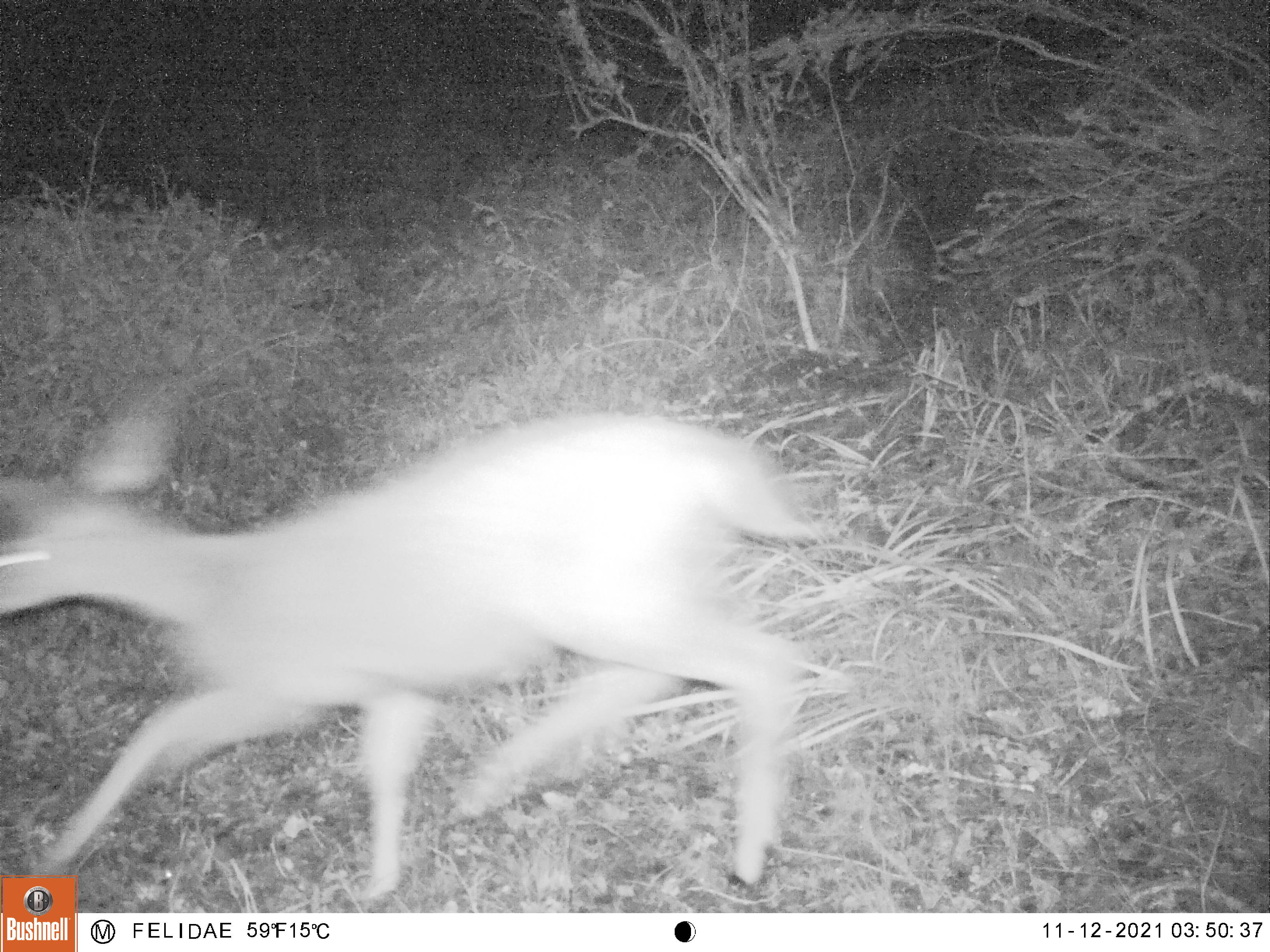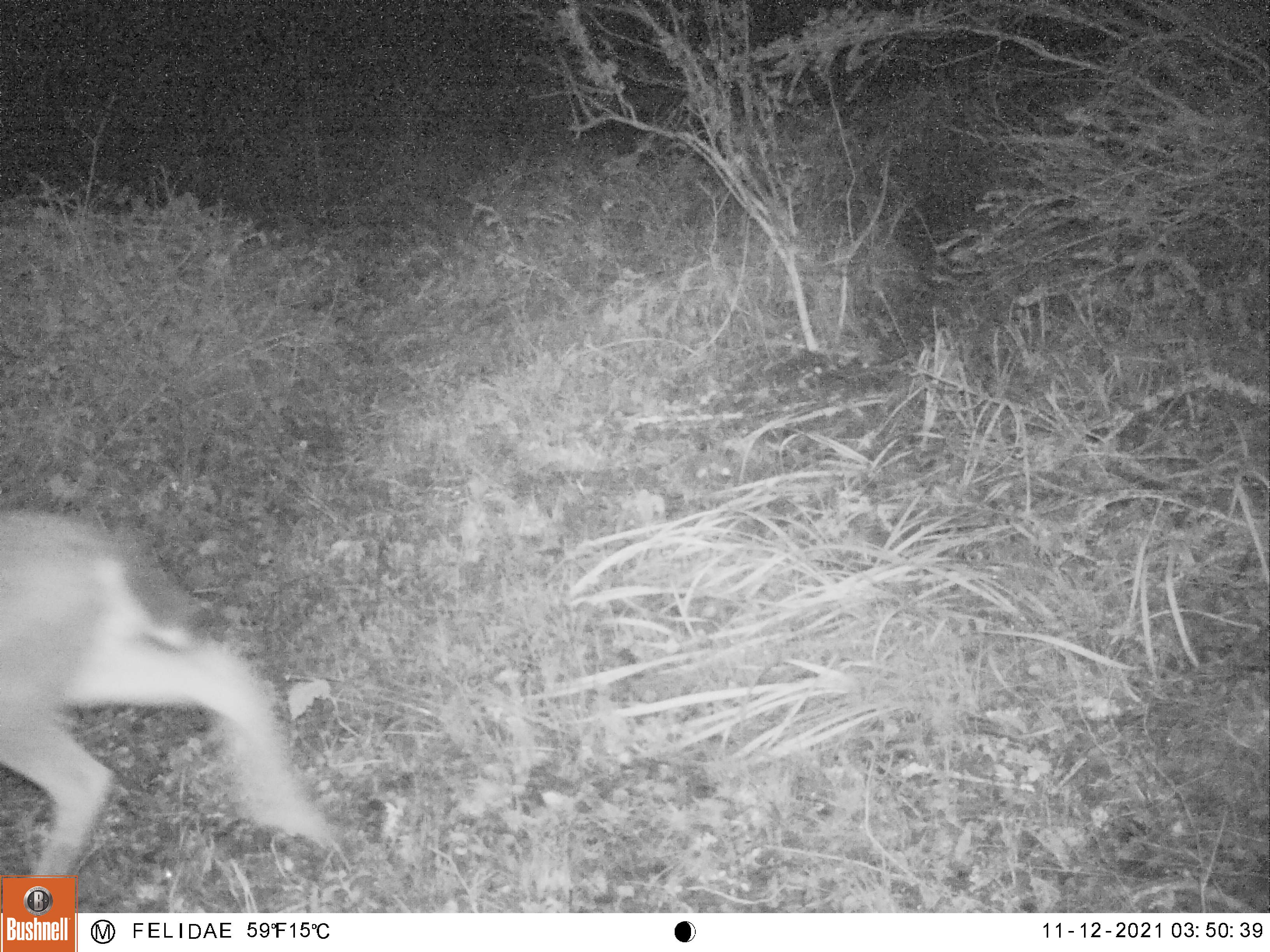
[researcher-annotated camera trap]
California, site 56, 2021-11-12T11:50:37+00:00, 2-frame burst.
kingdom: Animalia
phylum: Chordata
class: Mammalia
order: Artiodactyla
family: Cervidae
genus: Odocoileus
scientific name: Odocoileus hemionus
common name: mule deer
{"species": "mule deer (Odocoileus hemionus)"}